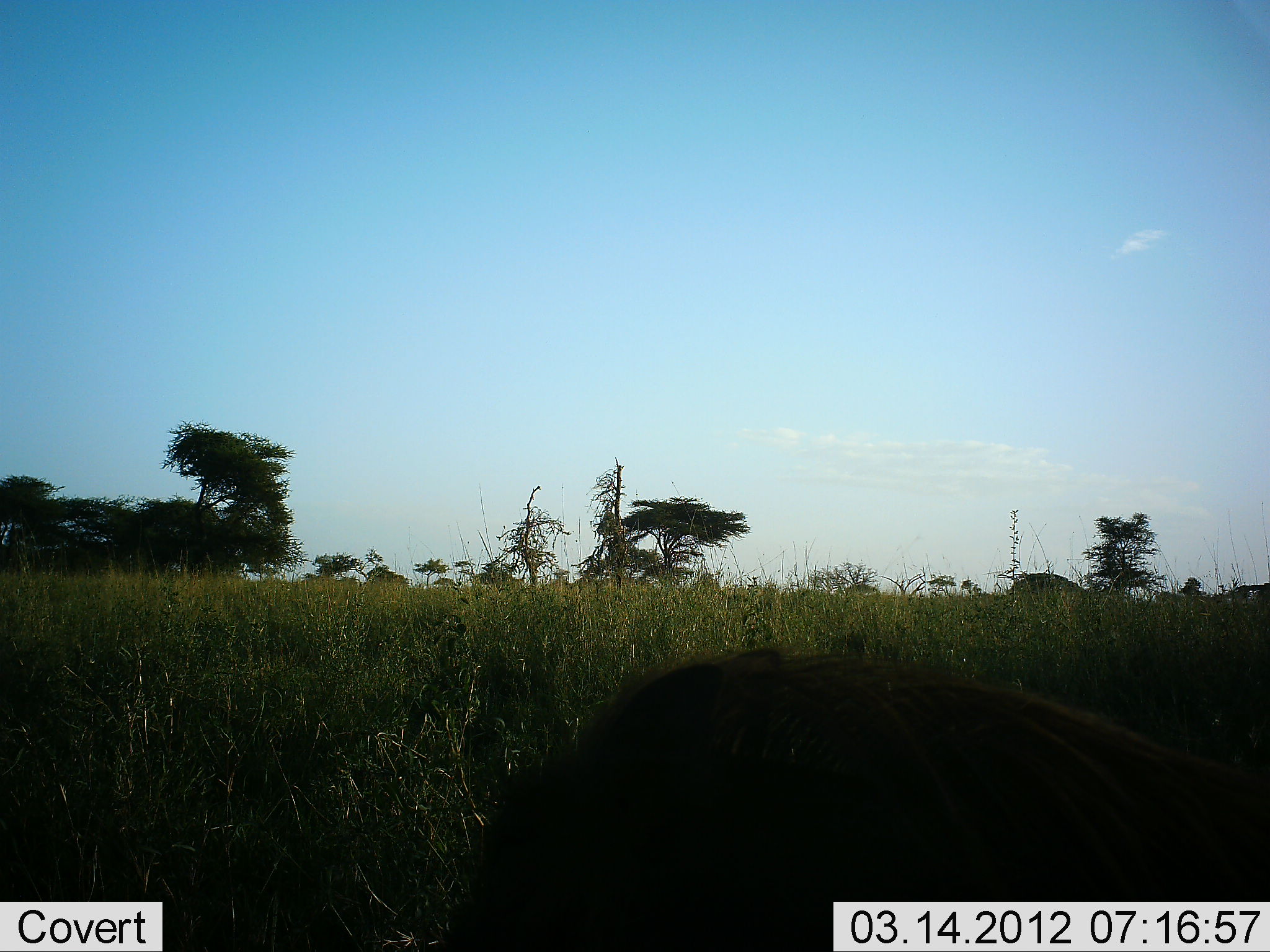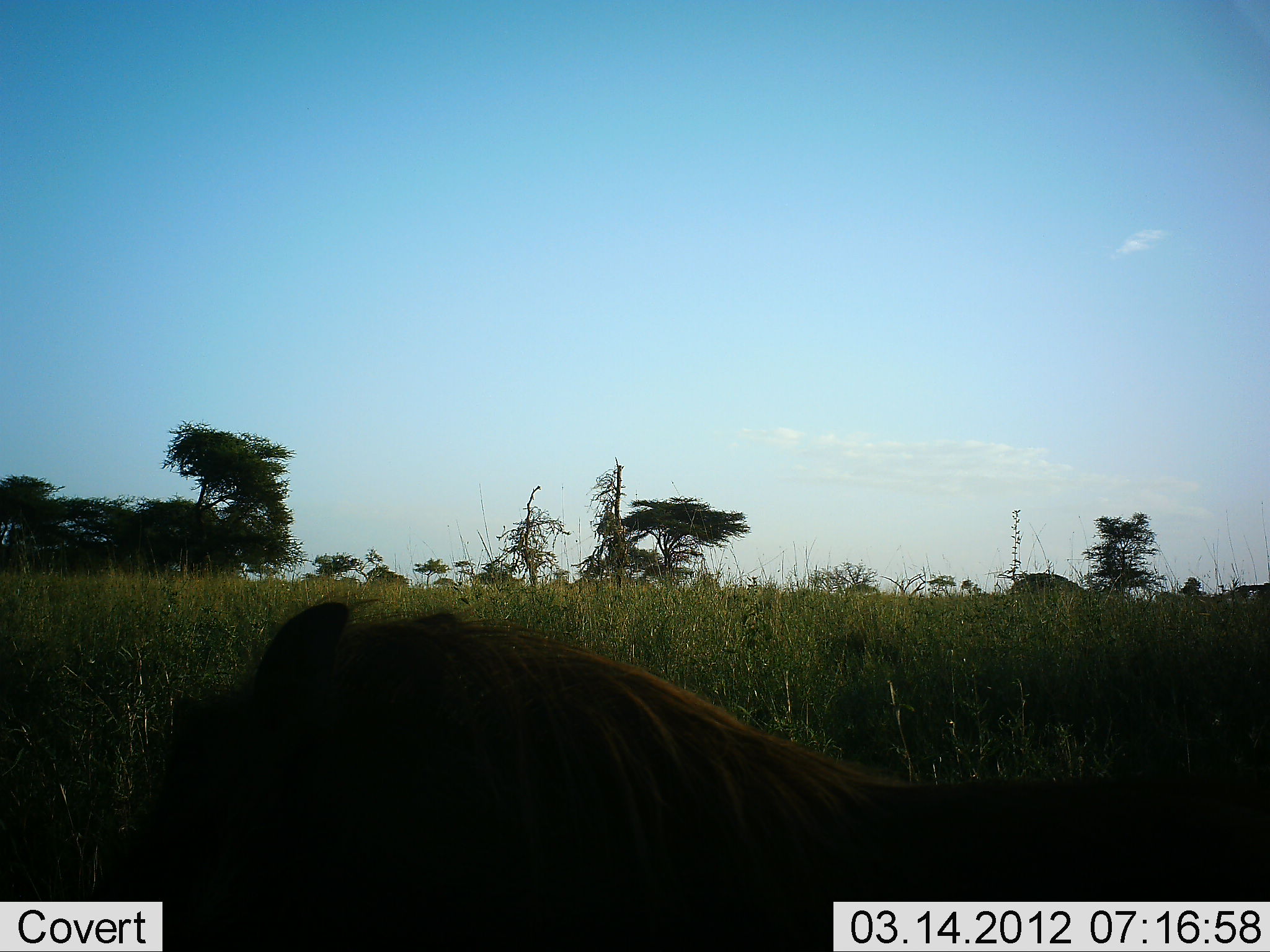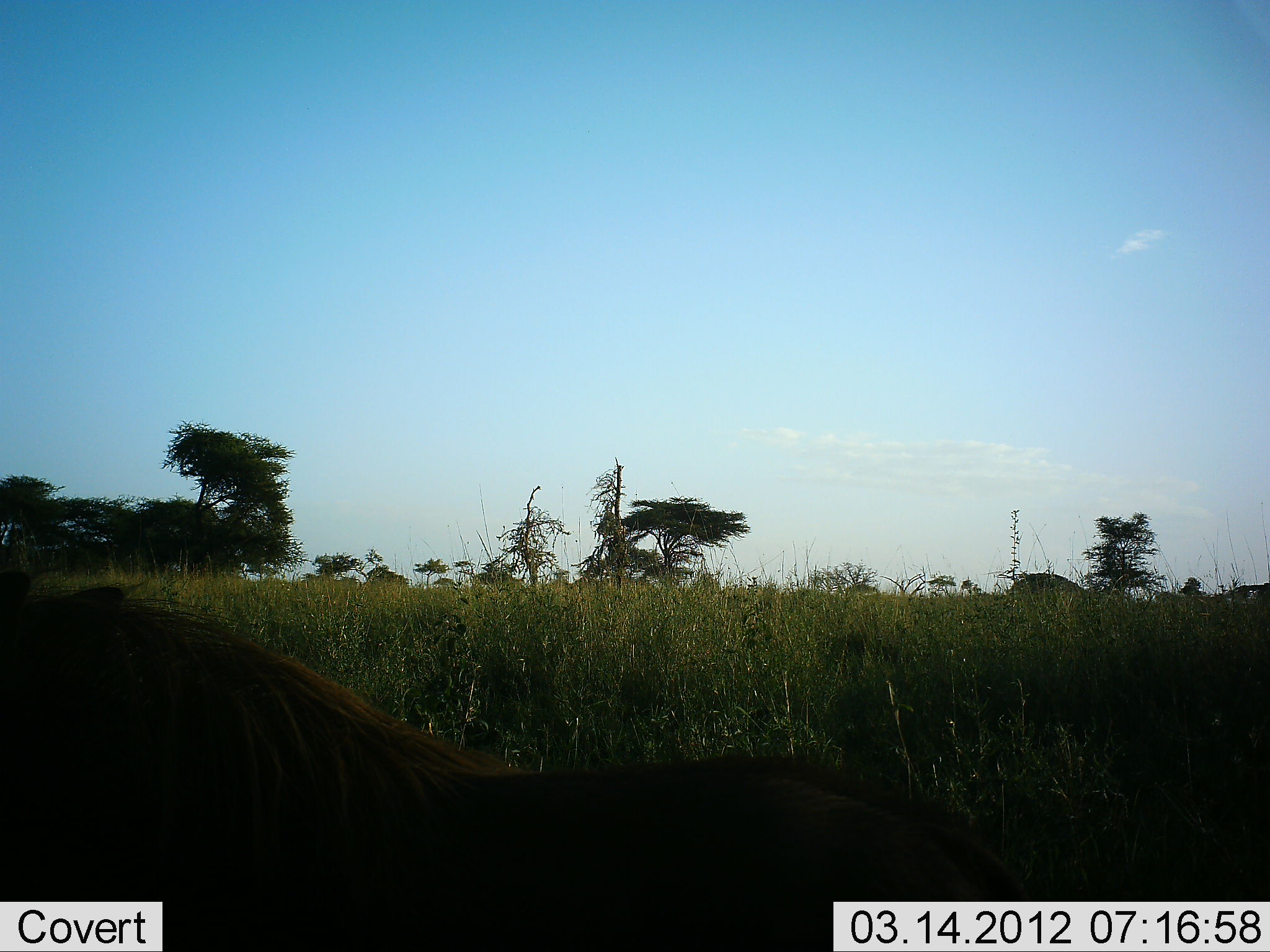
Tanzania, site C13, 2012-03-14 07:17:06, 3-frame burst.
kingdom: Animalia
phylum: Chordata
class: Mammalia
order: Artiodactyla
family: Suidae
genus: Phacochoerus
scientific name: Phacochoerus africanus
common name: warthog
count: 1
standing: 7%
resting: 0%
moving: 93%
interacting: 0%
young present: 0%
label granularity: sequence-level